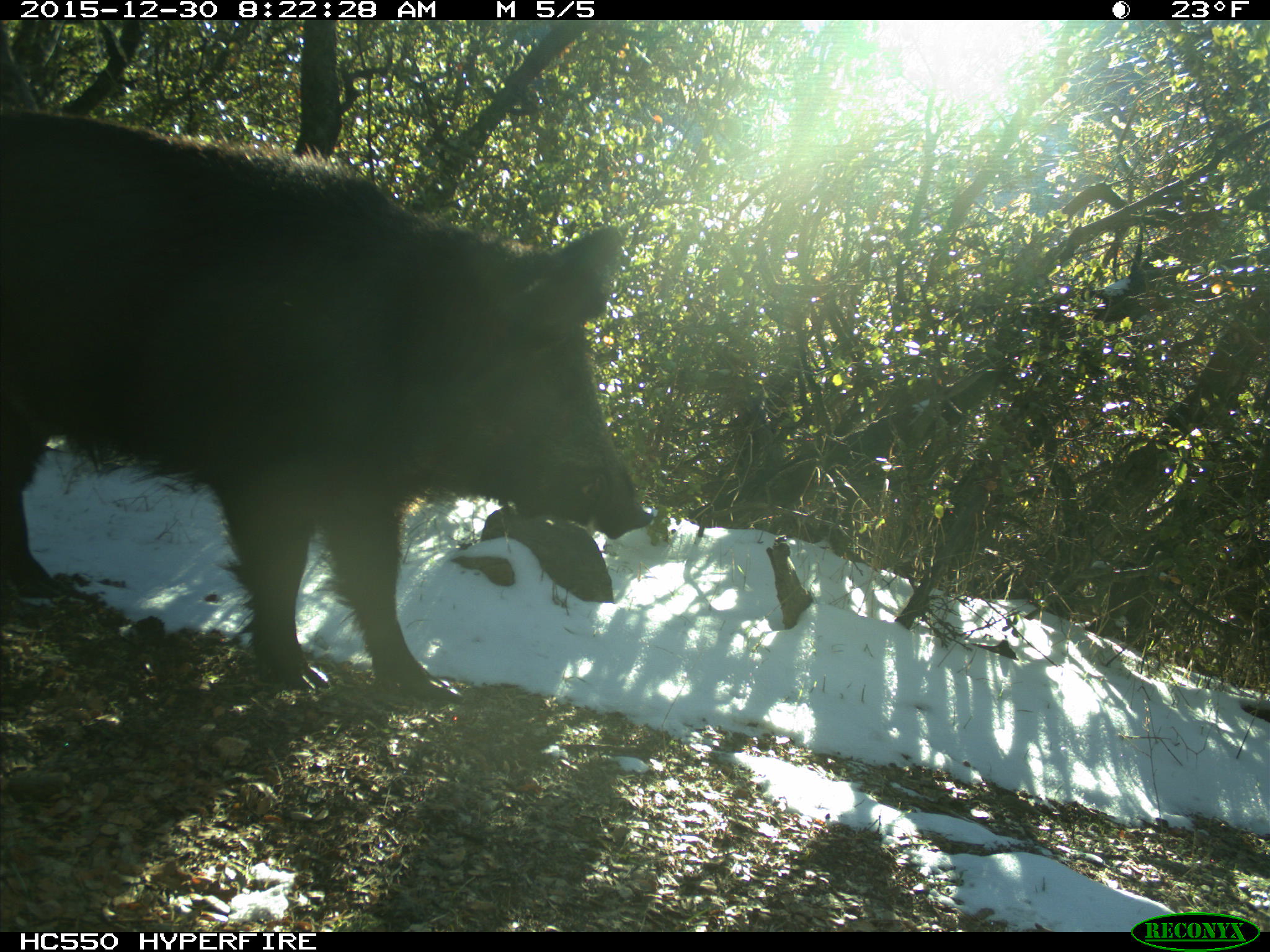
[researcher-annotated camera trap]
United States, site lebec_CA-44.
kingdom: Animalia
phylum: Chordata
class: Mammalia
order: Artiodactyla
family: Suidae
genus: Sus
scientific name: Sus scrofa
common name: wild boar